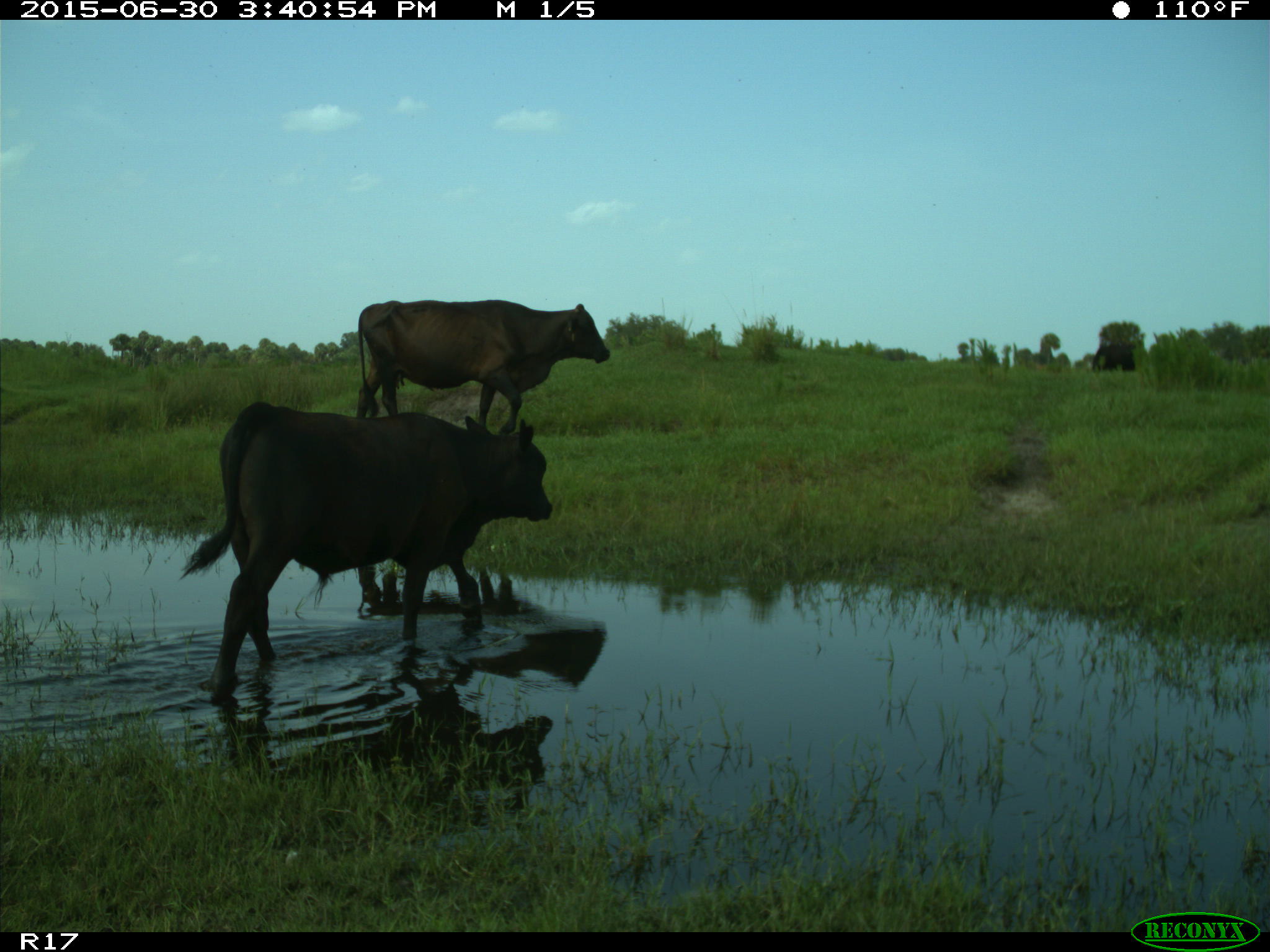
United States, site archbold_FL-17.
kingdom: Animalia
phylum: Chordata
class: Mammalia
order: Artiodactyla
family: Bovidae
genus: Bos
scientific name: Bos taurus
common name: domestic cow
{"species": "Bos taurus (domestic cow)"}